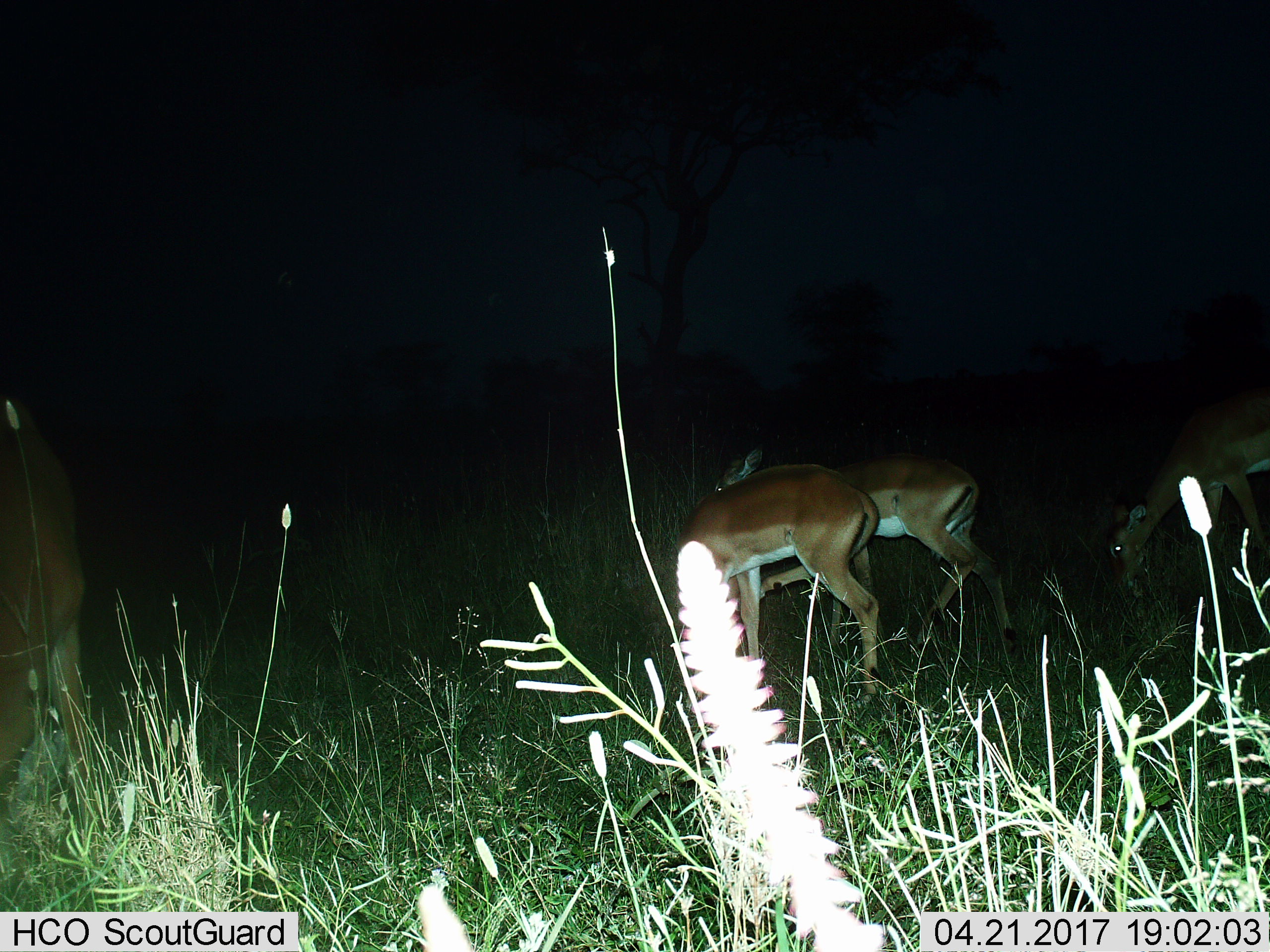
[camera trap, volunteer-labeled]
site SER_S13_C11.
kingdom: Animalia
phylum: Chordata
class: Mammalia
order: Artiodactyla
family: Bovidae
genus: Aepyceros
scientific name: Aepyceros melampus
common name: impala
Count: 4.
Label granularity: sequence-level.